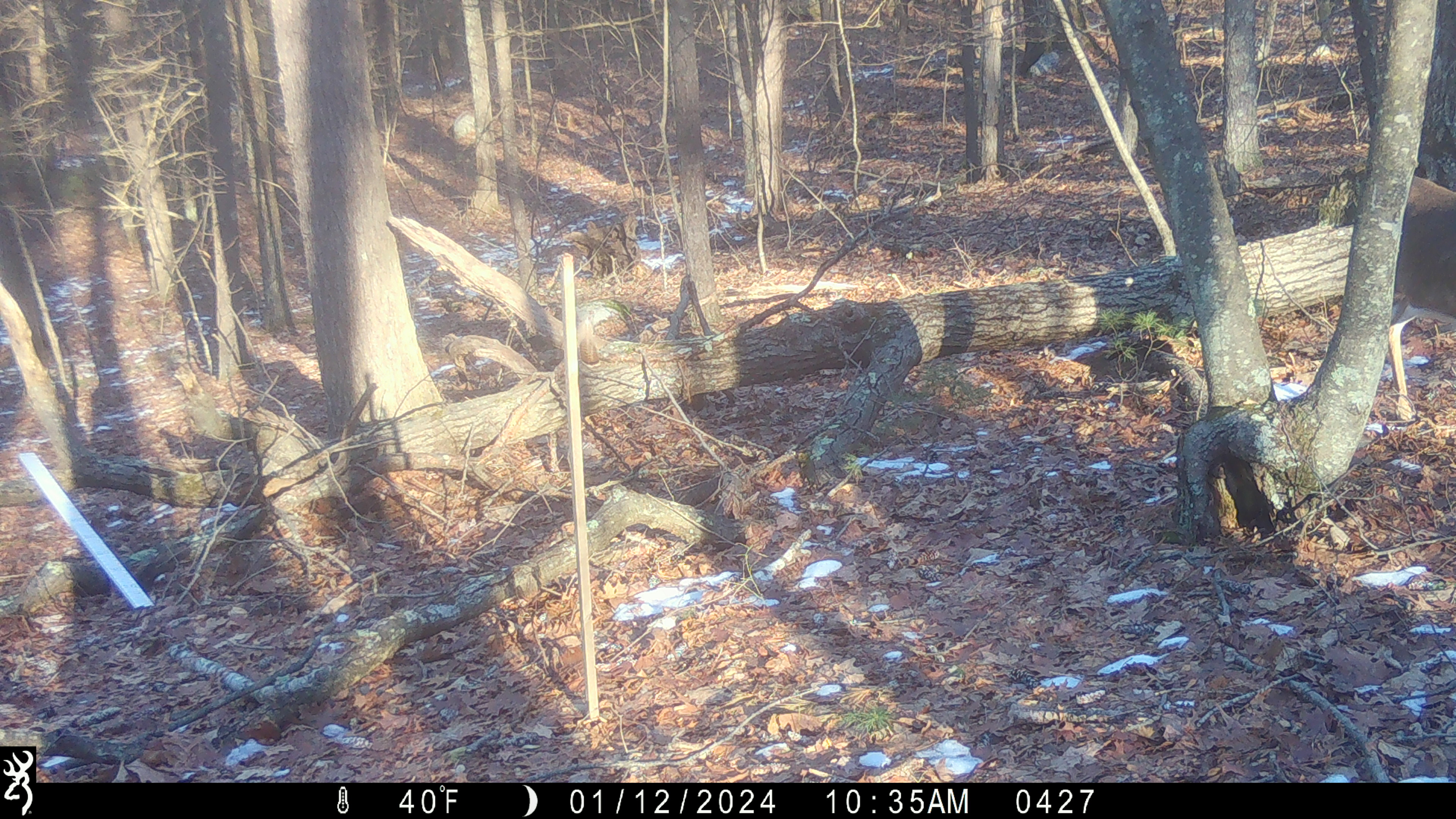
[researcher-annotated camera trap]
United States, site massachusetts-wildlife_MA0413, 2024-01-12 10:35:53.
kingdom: Animalia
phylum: Chordata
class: Mammalia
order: Artiodactyla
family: Cervidae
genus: Odocoileus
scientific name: Odocoileus virginianus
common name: white-tailed deer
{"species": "white-tailed deer (Odocoileus virginianus)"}